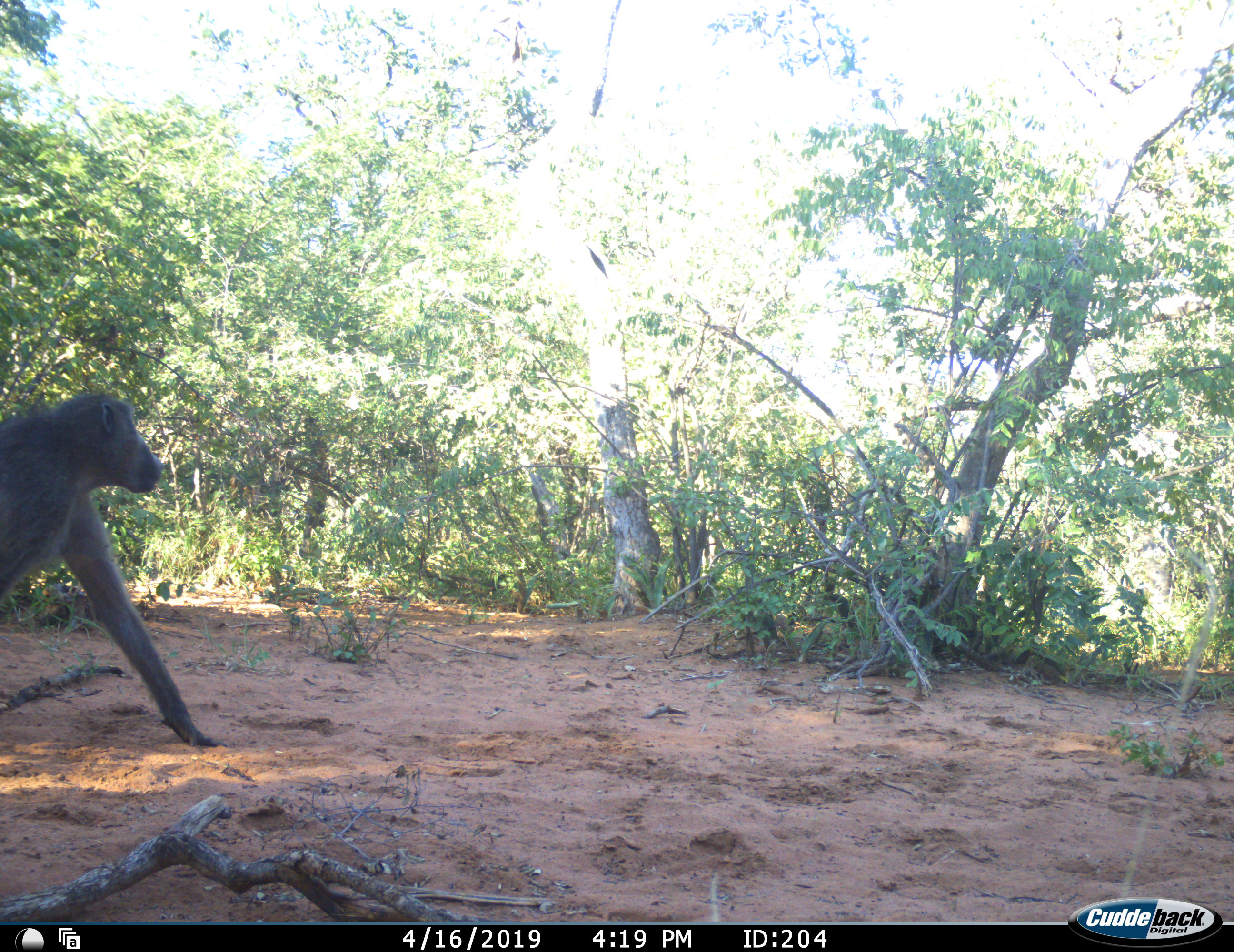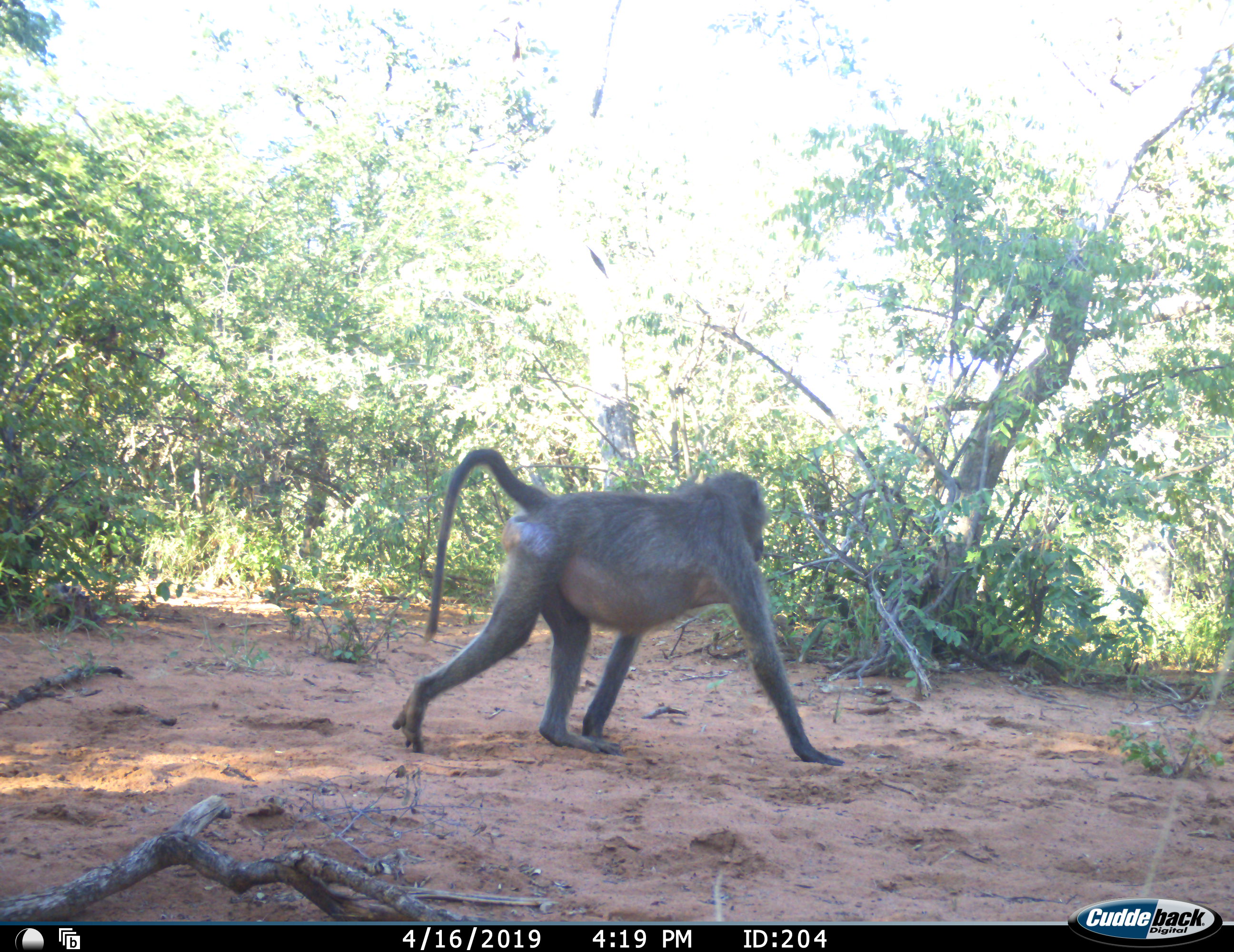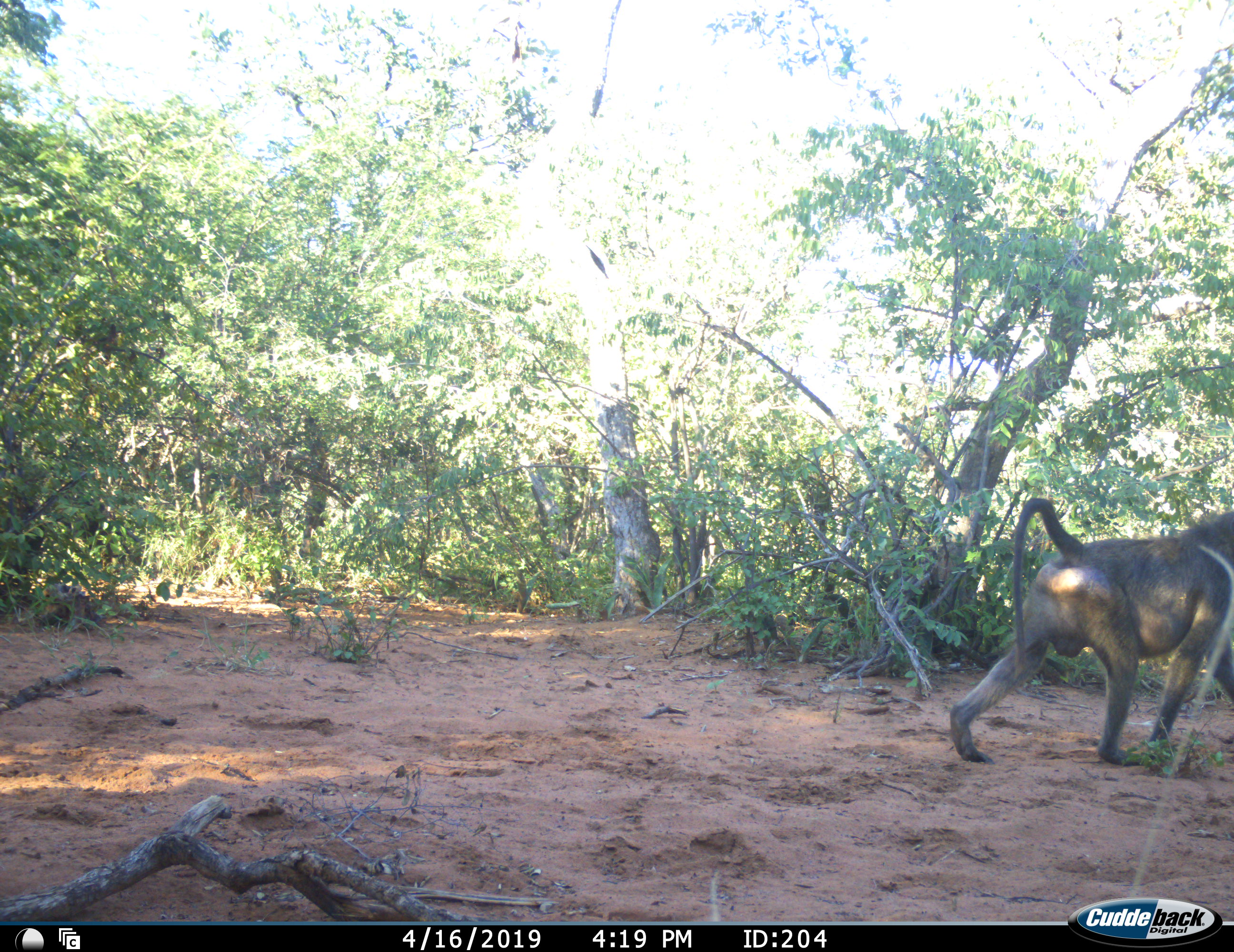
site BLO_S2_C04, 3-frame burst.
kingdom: Animalia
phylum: Chordata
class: Mammalia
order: Primates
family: Cercopithecidae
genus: Papio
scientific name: Papio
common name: baboon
Baboon (Papio), count 1. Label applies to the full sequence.